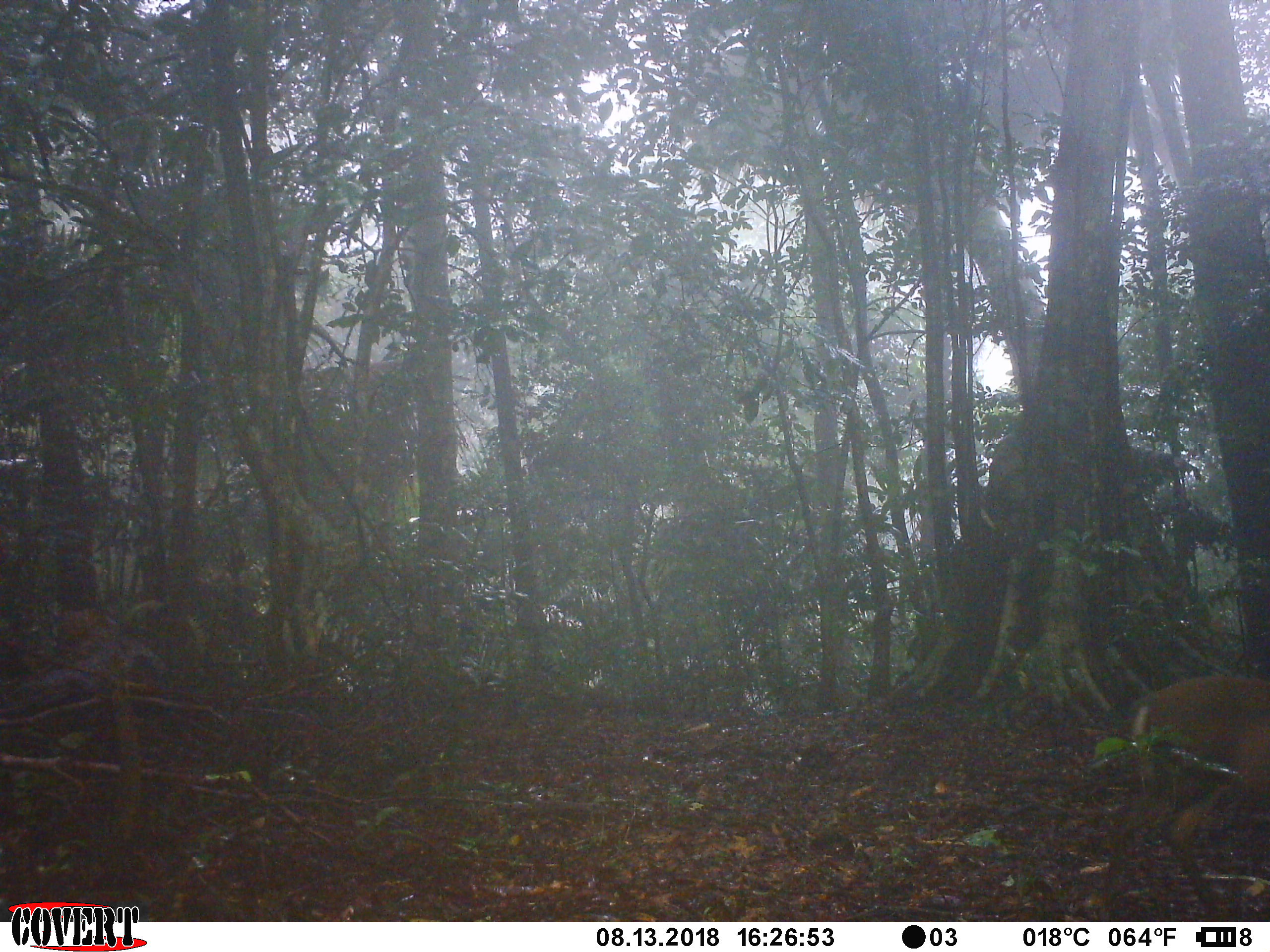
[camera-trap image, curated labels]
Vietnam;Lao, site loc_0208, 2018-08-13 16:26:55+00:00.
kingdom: Animalia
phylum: Chordata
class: Mammalia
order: Artiodactyla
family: Cervidae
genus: Muntiacus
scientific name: Muntiacus rooseveltorum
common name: roosevelt's muntjac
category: roosevelts muntjac group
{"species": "roosevelts muntjac group (roosevelt's muntjac) (Muntiacus rooseveltorum)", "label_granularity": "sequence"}